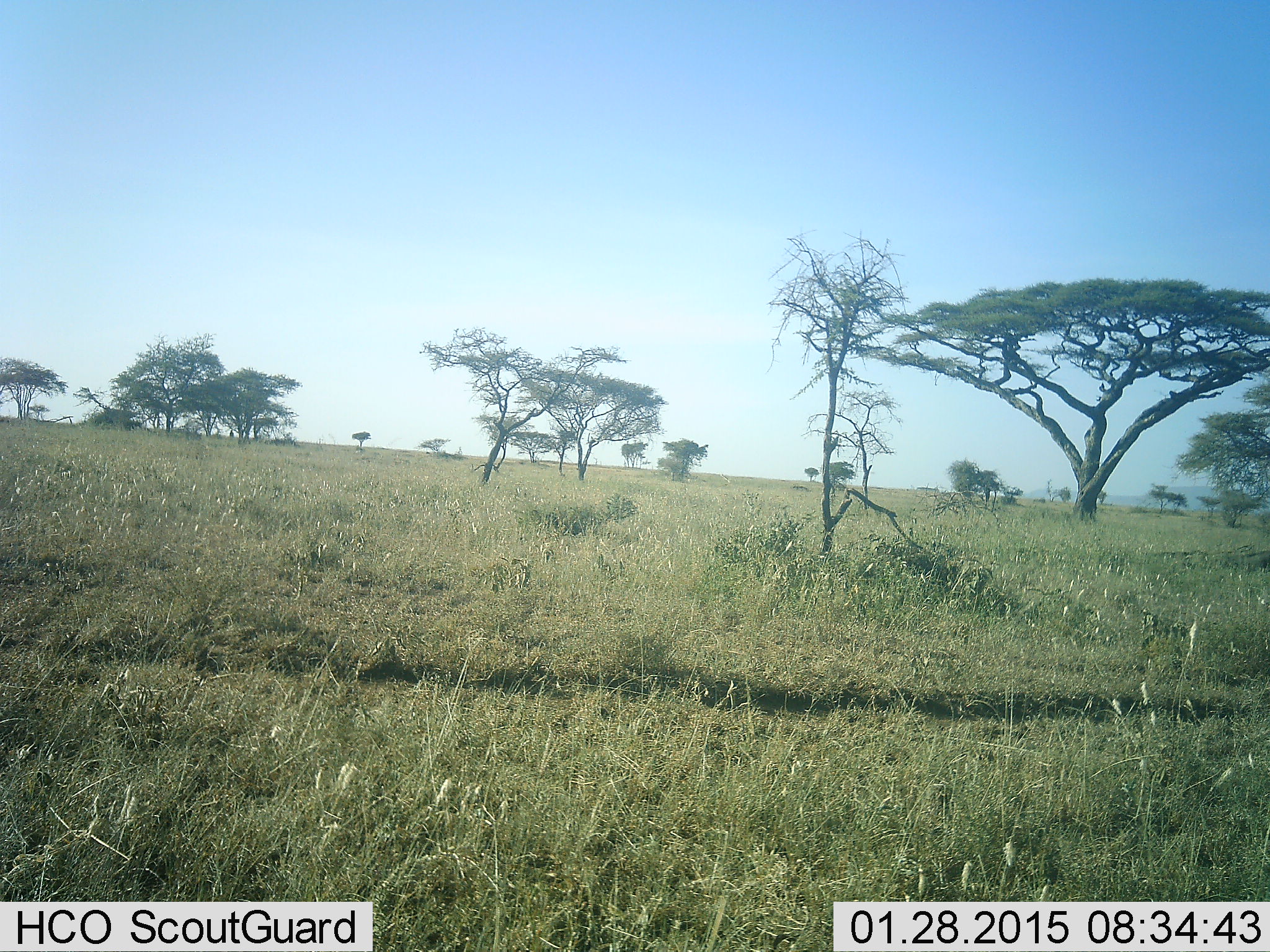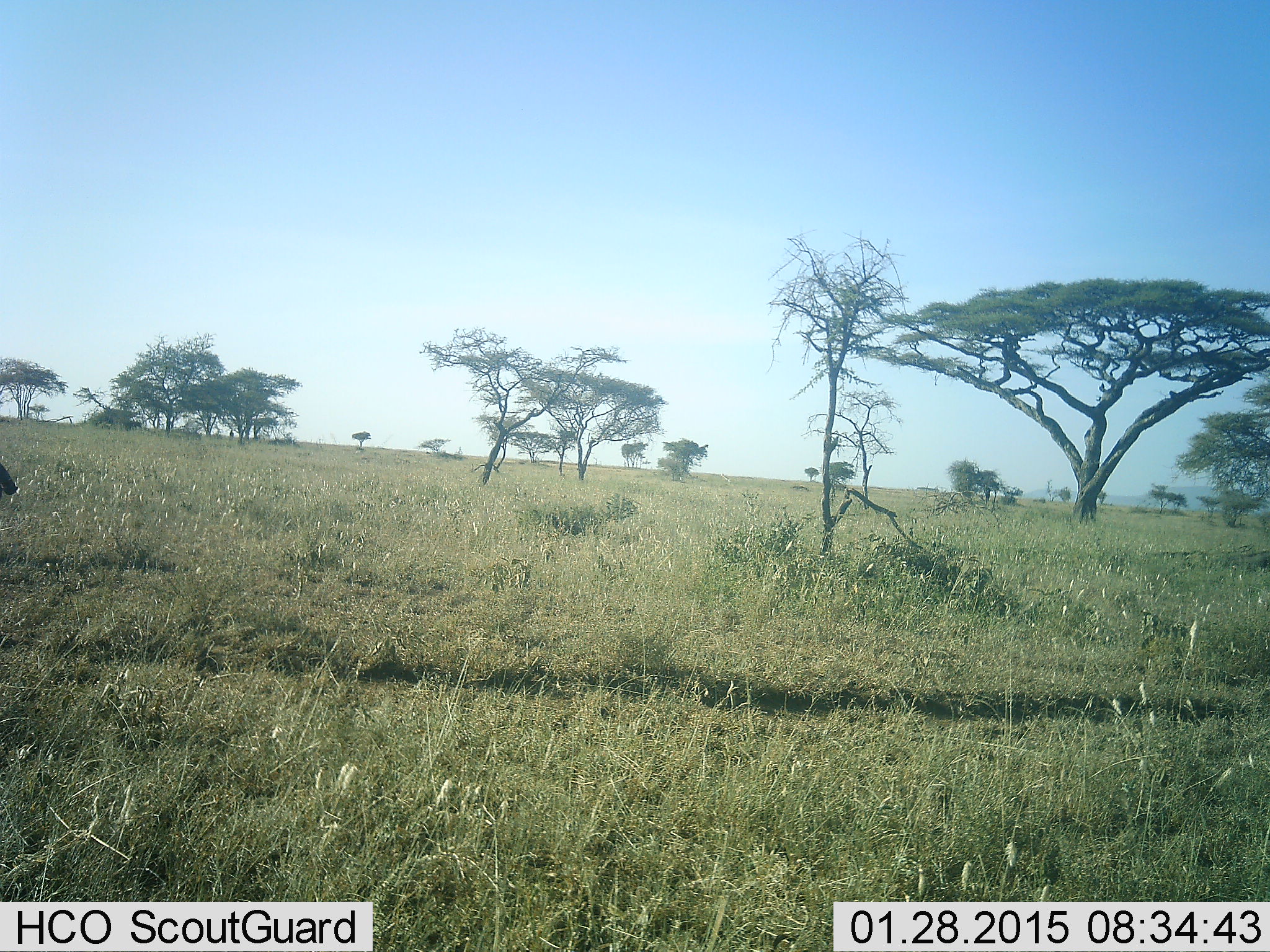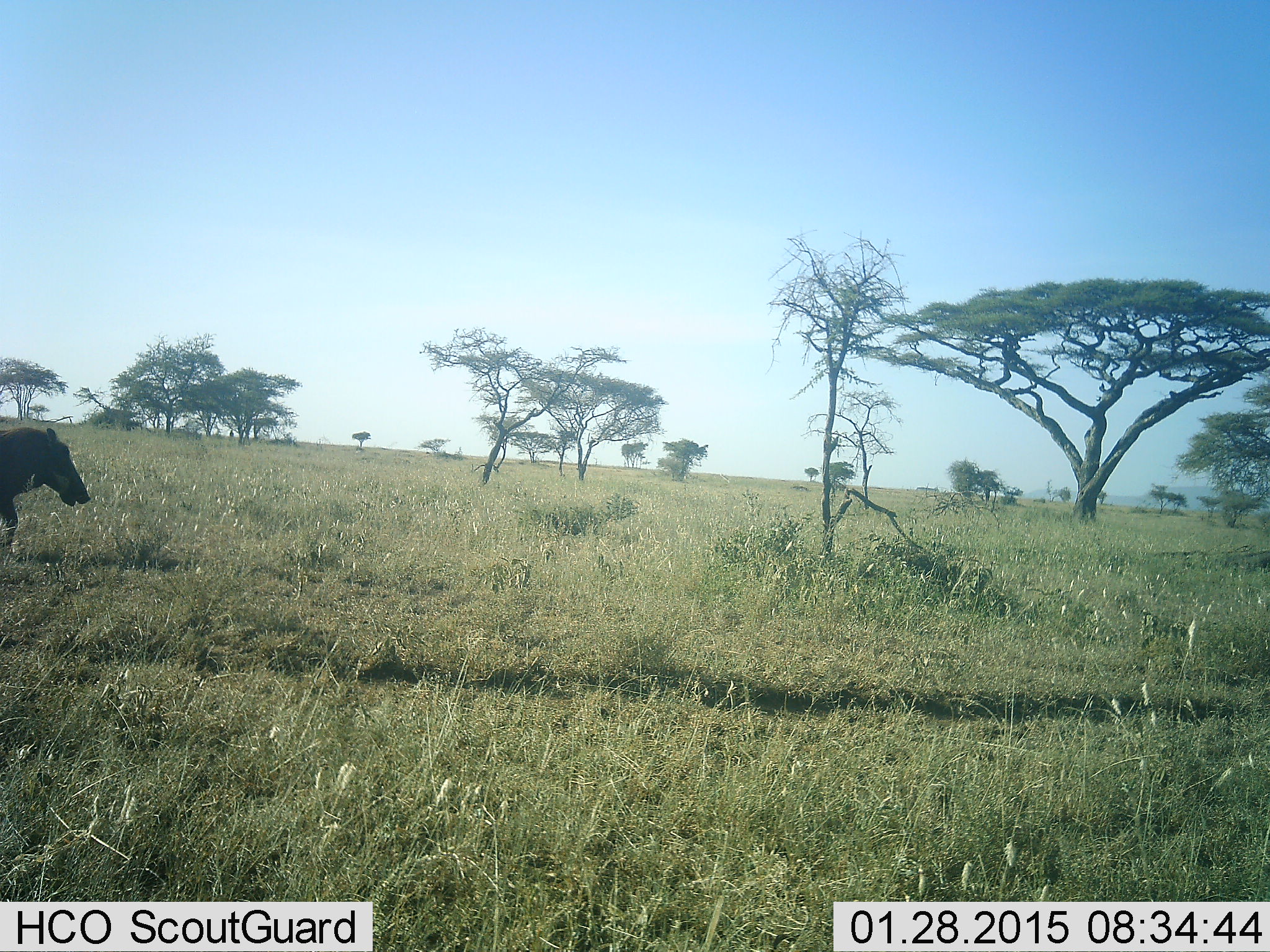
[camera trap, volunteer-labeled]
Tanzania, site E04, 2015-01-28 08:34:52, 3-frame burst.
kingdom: Animalia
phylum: Chordata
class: Mammalia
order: Artiodactyla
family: Suidae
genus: Phacochoerus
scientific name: Phacochoerus africanus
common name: warthog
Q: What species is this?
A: Warthog (Phacochoerus africanus).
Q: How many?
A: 1.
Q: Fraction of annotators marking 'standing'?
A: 0%.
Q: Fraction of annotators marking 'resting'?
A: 0%.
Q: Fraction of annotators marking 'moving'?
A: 100%.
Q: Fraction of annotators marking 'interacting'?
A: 0%.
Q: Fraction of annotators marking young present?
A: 0%.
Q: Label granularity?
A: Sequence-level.